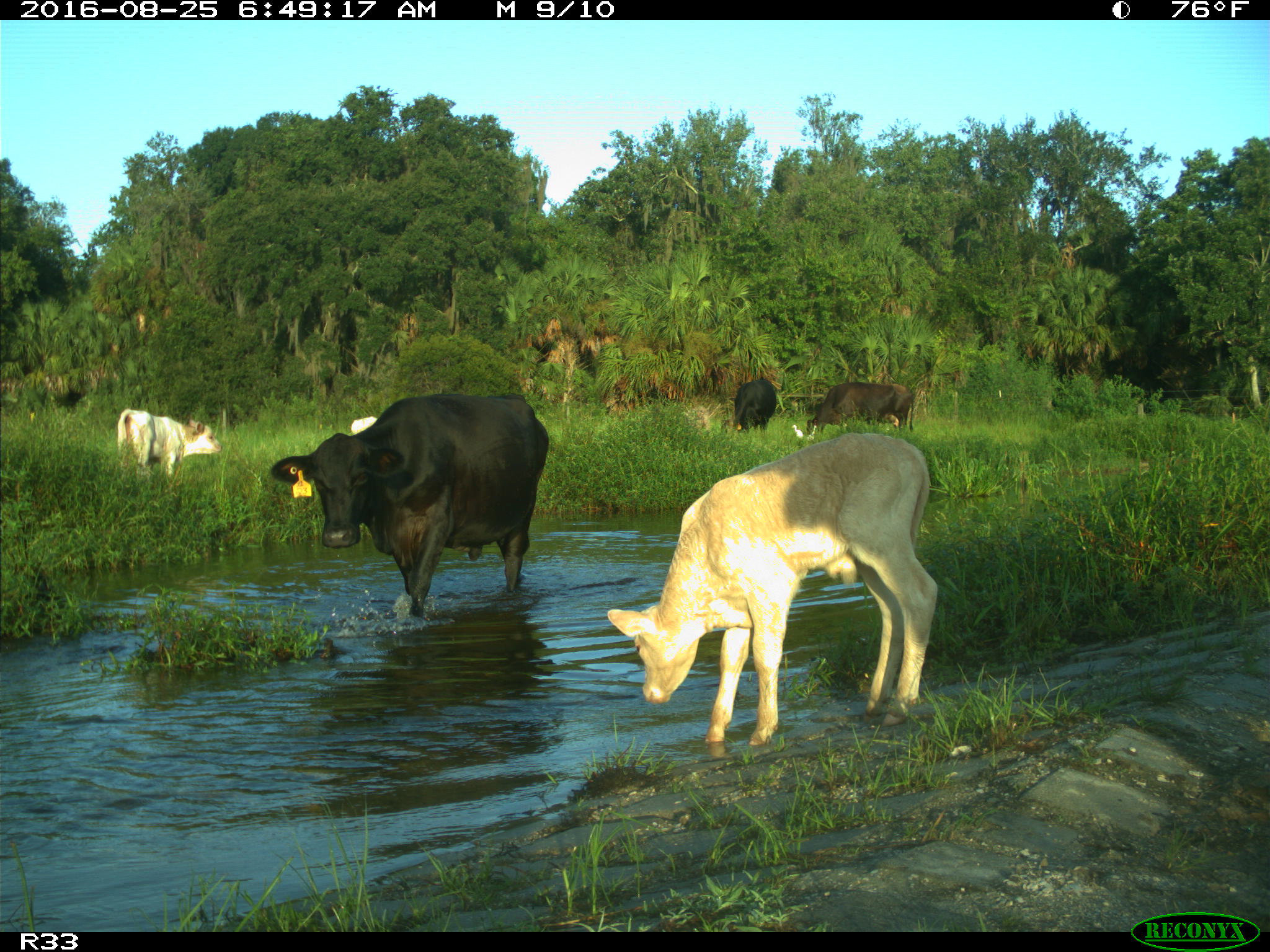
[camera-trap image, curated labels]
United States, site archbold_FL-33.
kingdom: Animalia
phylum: Chordata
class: Mammalia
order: Artiodactyla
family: Bovidae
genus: Bos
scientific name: Bos taurus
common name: domestic cow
Bos taurus (domestic cow).